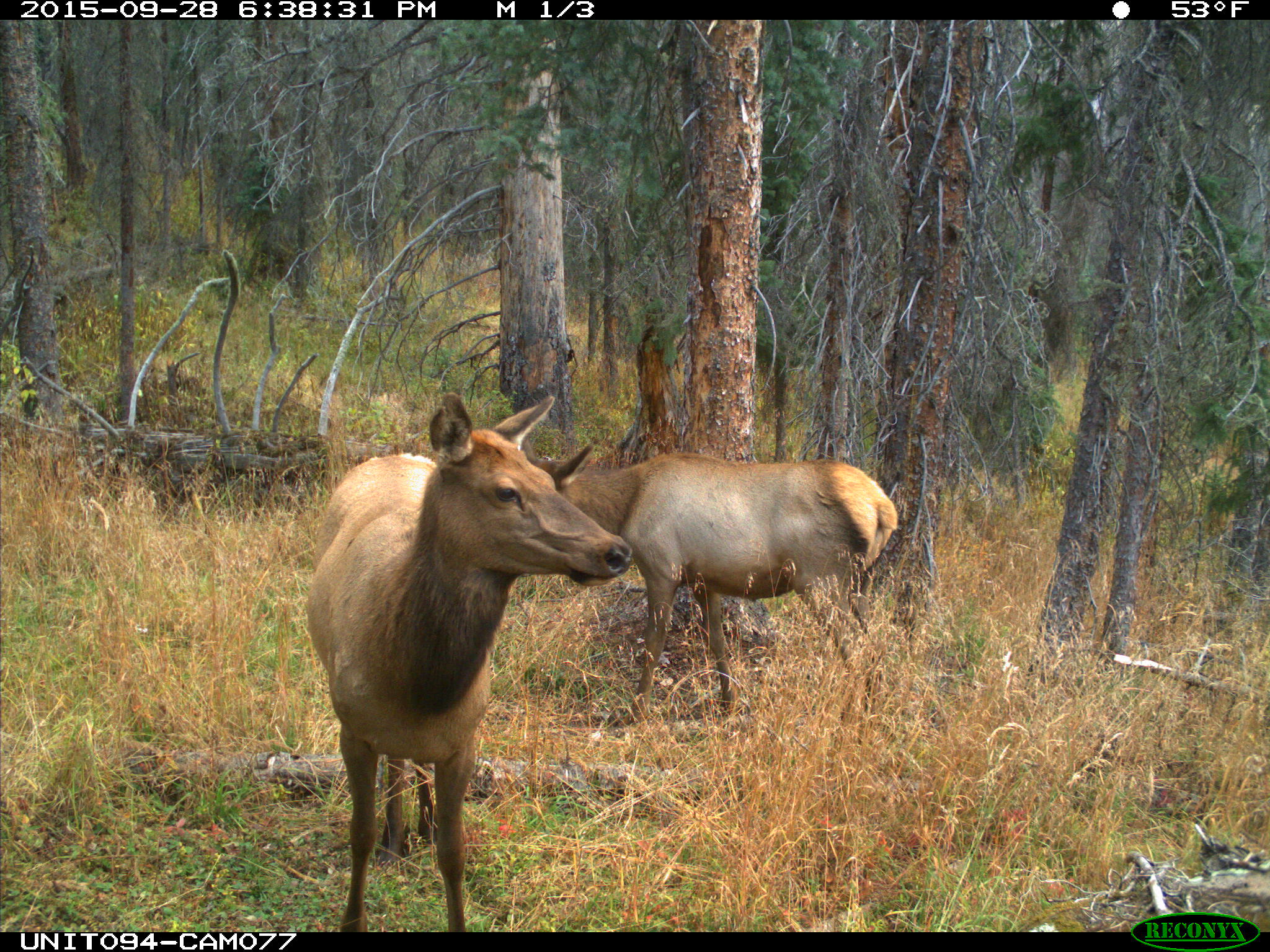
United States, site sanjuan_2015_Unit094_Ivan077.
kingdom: Animalia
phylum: Chordata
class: Mammalia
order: Artiodactyla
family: Cervidae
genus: Cervus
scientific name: Cervus elaphus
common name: red deer